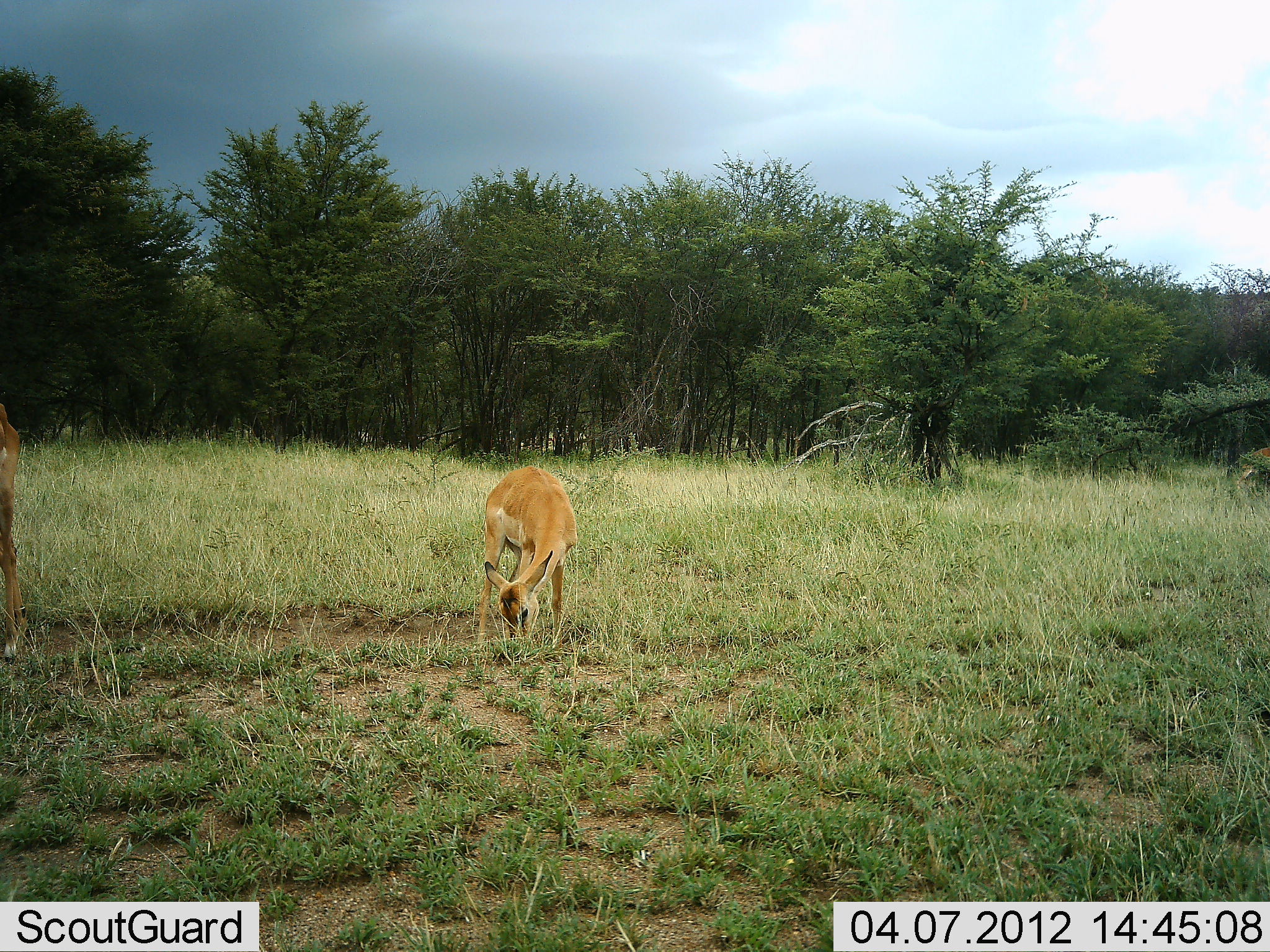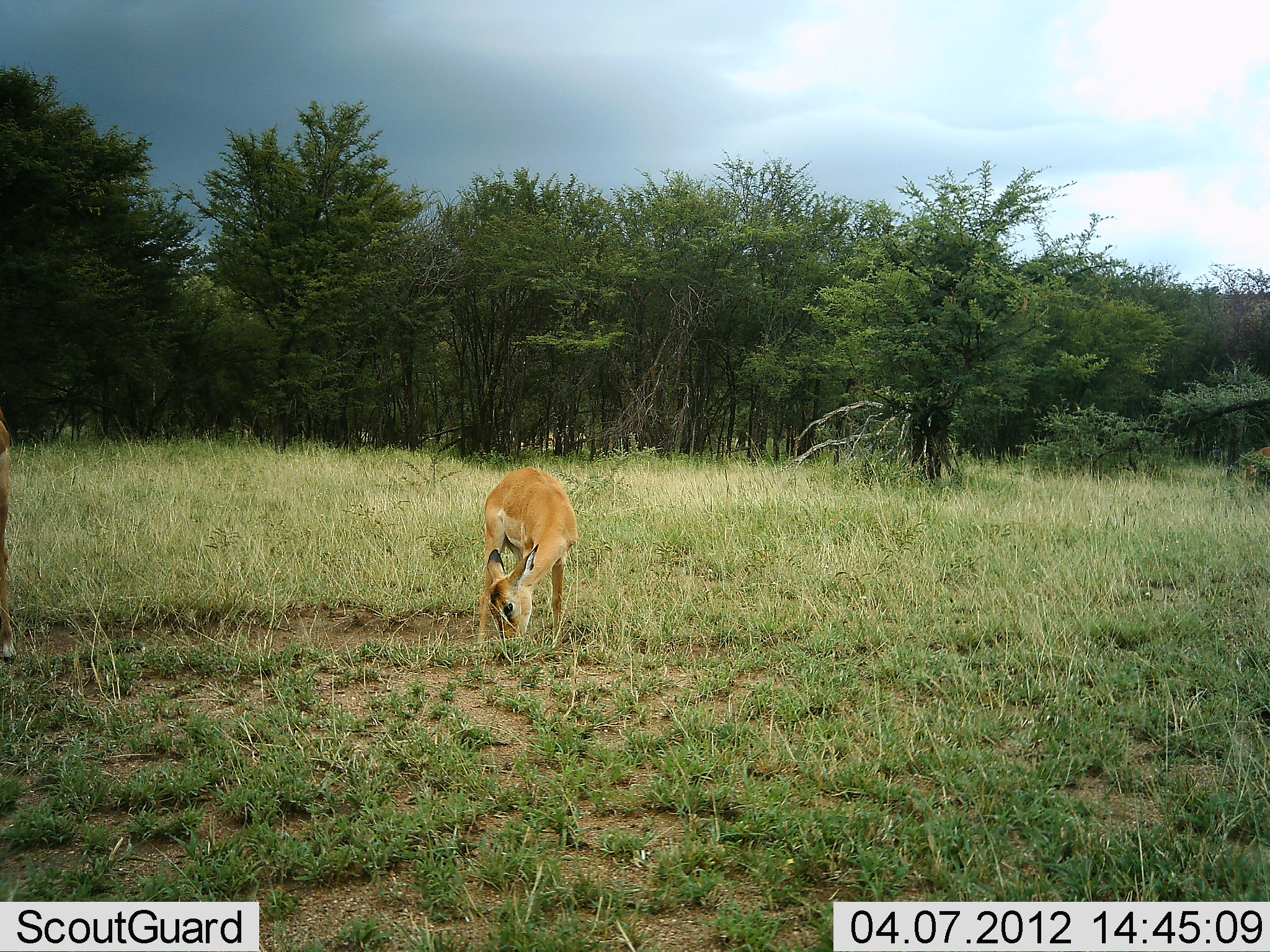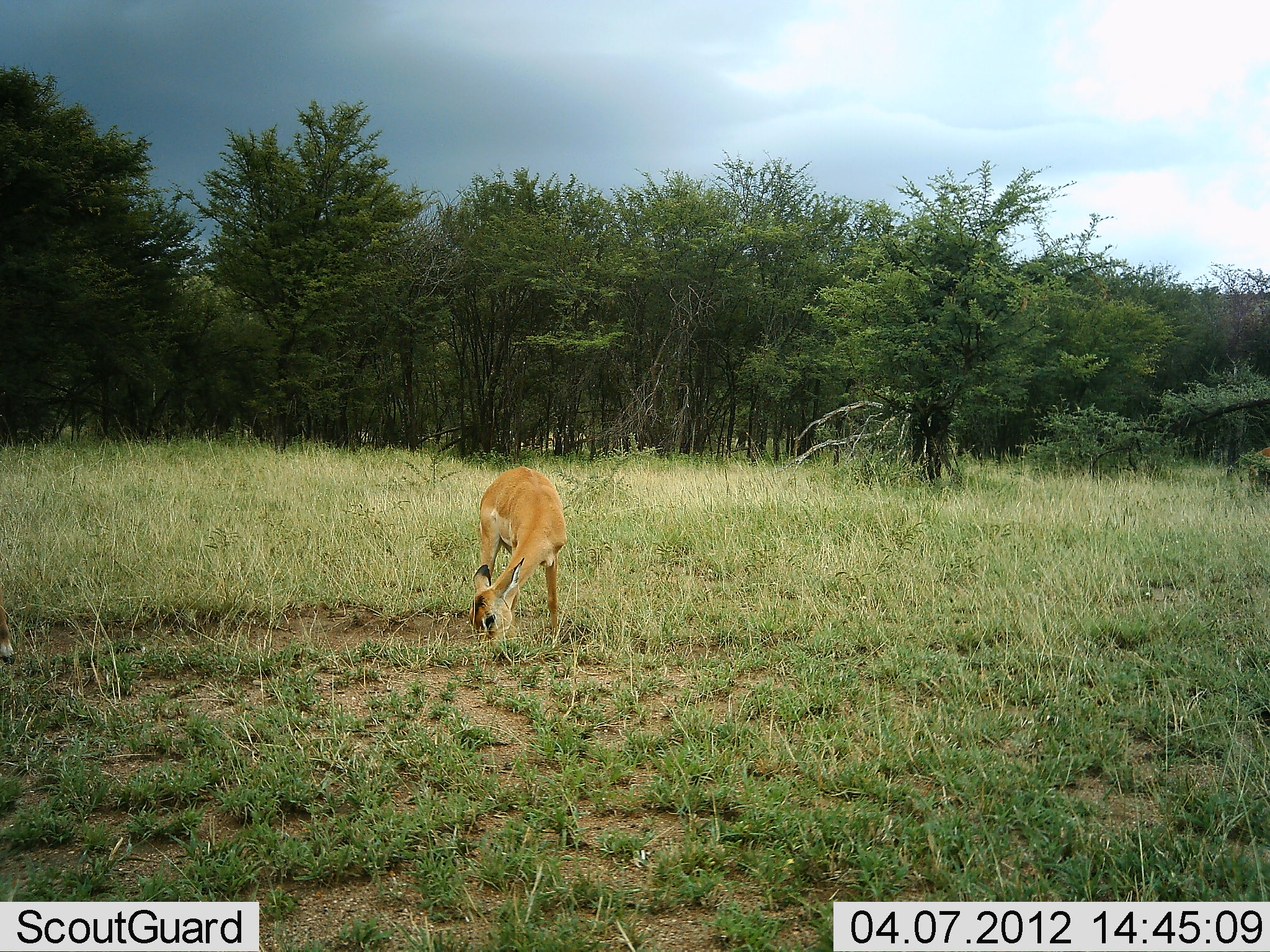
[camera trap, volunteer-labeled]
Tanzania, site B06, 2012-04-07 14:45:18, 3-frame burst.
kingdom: Animalia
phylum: Chordata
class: Mammalia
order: Artiodactyla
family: Bovidae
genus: Aepyceros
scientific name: Aepyceros melampus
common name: impala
Impala (Aepyceros melampus), count 2. Behavior (volunteer vote fractions): standing 20%, resting 0%, moving 0%, interacting 0%. Young present (vote fraction): 20%. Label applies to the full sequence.